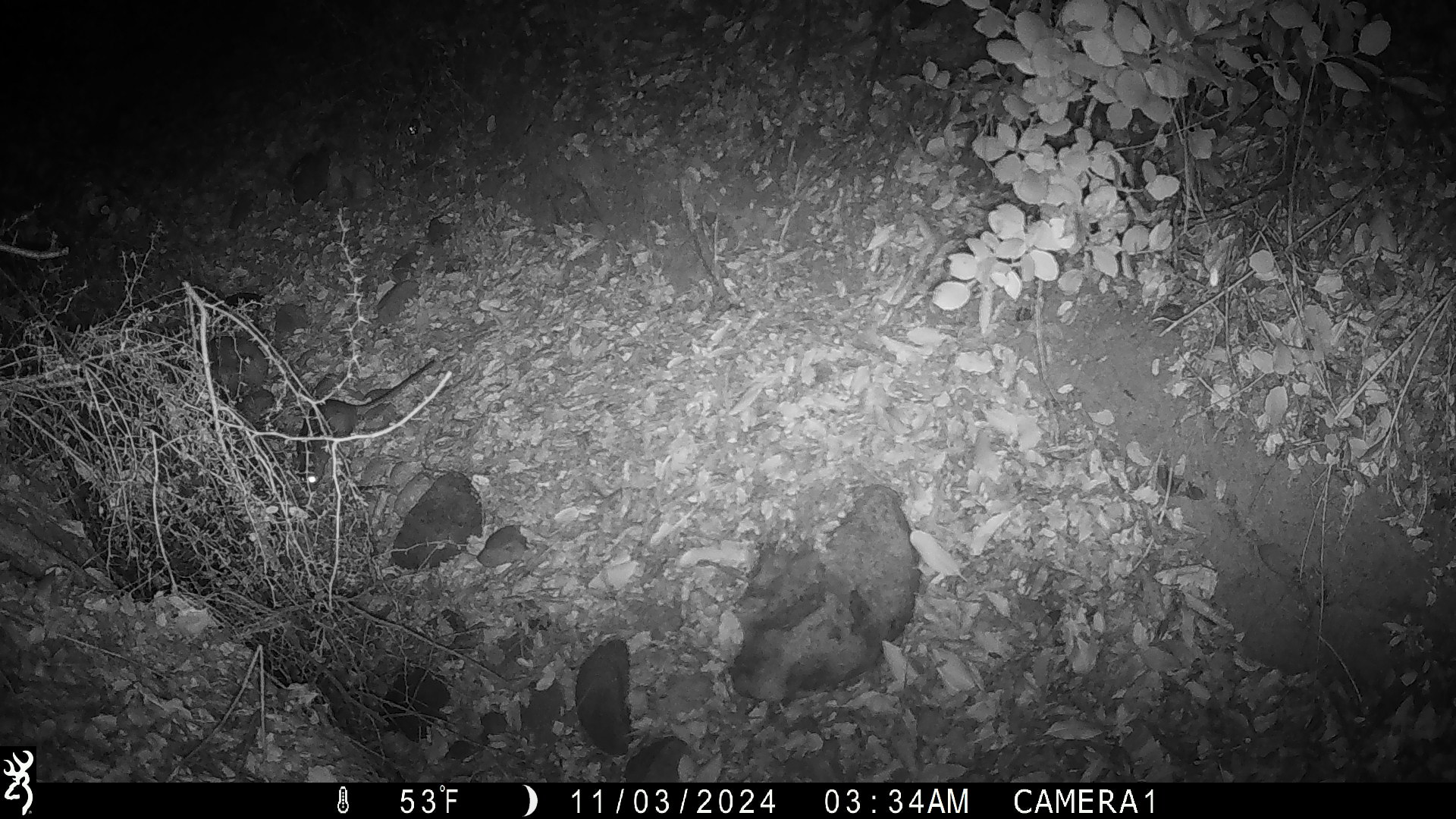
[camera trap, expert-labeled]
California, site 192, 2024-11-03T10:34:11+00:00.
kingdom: Animalia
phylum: Chordata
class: Mammalia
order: Rodentia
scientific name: Rodentia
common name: mouse or rat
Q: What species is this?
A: Mouse or rat (Rodentia).